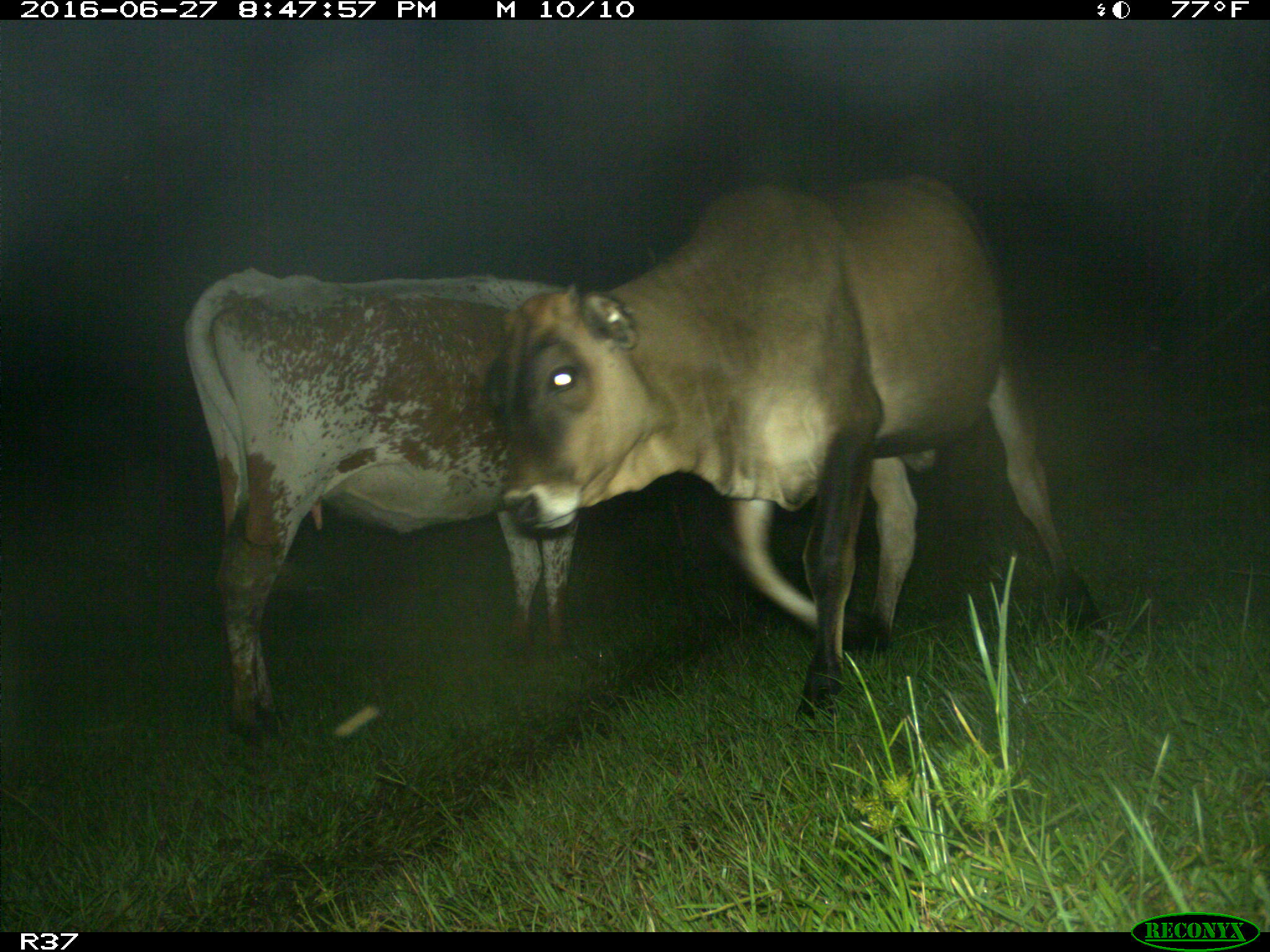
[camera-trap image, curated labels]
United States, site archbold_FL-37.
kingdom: Animalia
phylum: Chordata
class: Mammalia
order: Artiodactyla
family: Bovidae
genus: Bos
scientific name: Bos taurus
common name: domestic cow